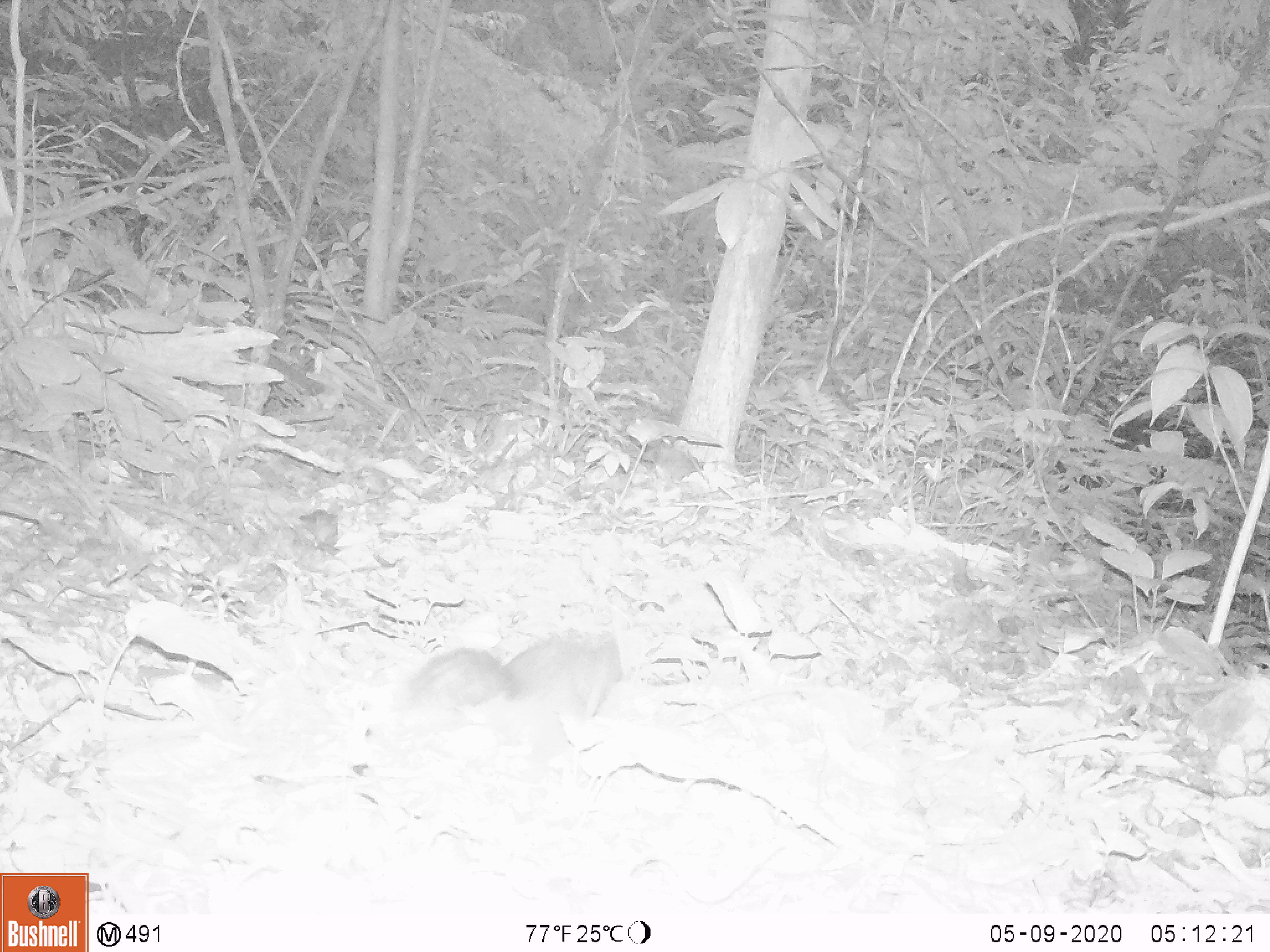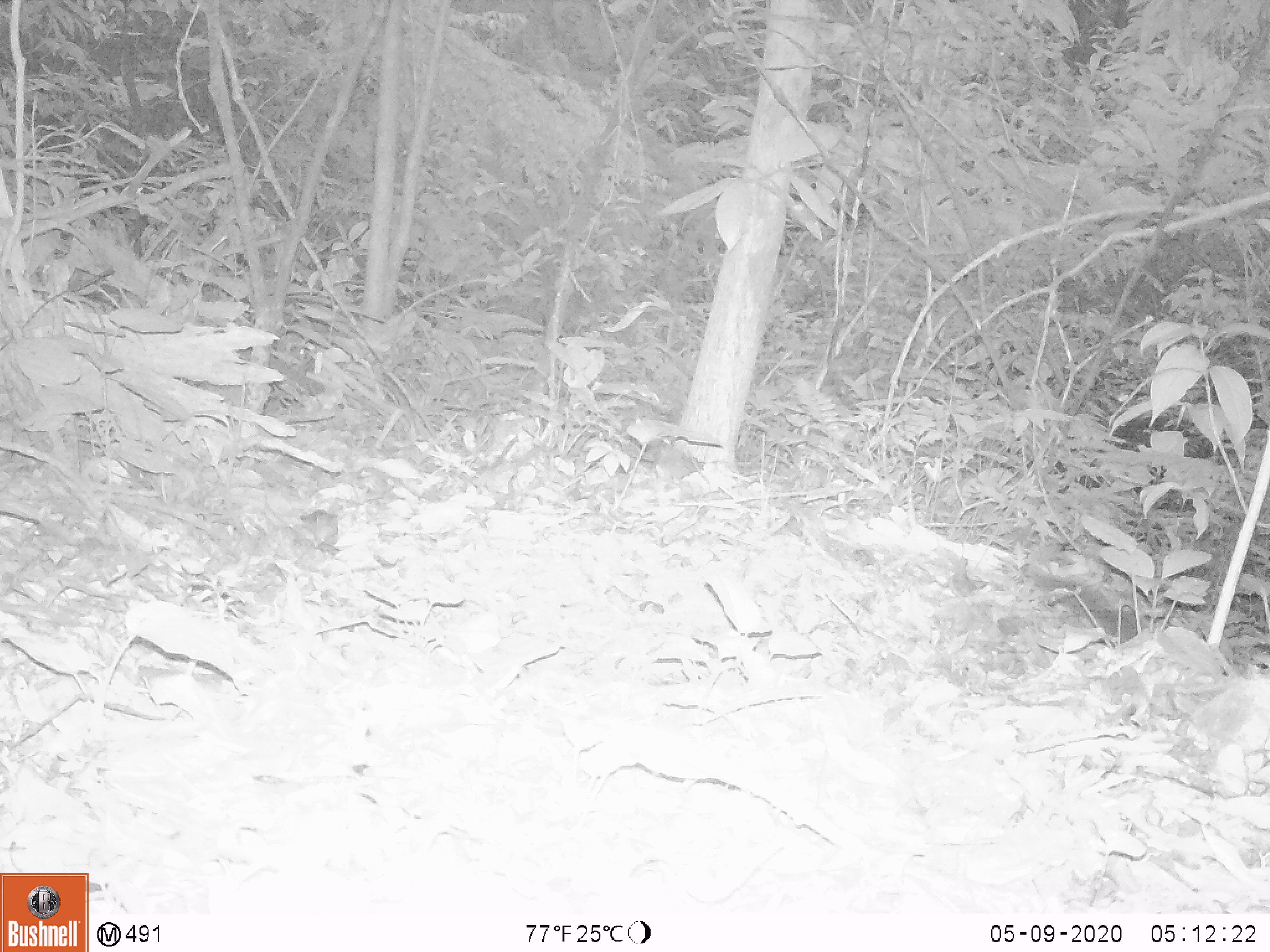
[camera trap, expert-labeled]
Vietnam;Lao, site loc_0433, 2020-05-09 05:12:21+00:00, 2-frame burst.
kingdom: Animalia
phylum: Chordata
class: Mammalia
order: Rodentia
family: Sciuridae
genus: Dremomys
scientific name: Dremomys rufigenis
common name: red-cheeked squirrel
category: red cheeked squirrel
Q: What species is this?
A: Red cheeked squirrel (red-cheeked squirrel) (Dremomys rufigenis).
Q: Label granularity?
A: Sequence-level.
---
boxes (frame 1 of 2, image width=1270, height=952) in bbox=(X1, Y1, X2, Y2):
red cheeked squirrel: bbox=(407, 627, 624, 783)